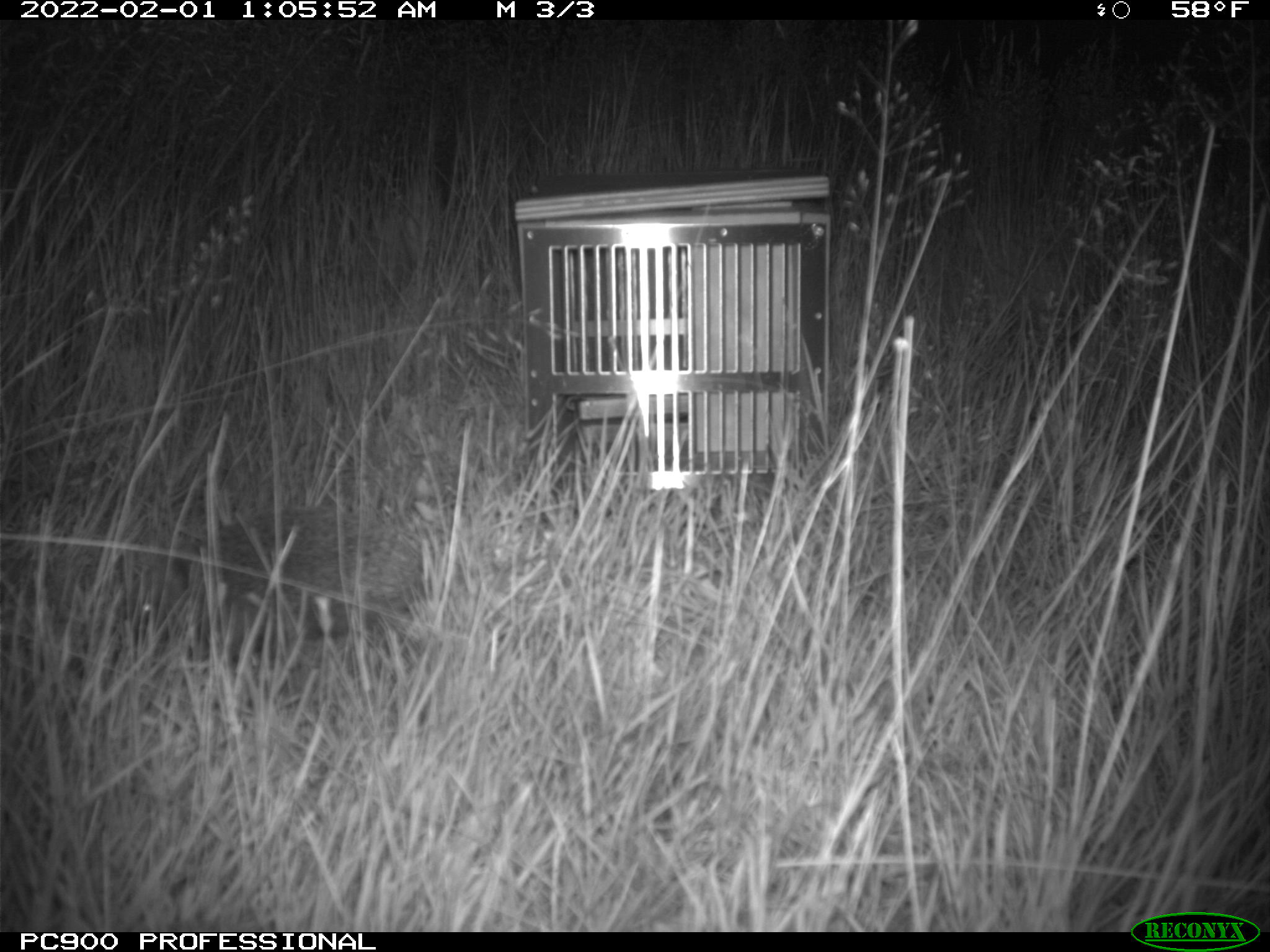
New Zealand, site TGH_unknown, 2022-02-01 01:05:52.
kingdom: Animalia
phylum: Chordata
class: Mammalia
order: Eulipotyphla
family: Erinaceidae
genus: Erinaceus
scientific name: Erinaceus europaeus europaeus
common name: european hedgehog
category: hedgehog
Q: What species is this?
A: Hedgehog (european hedgehog) (Erinaceus europaeus europaeus).